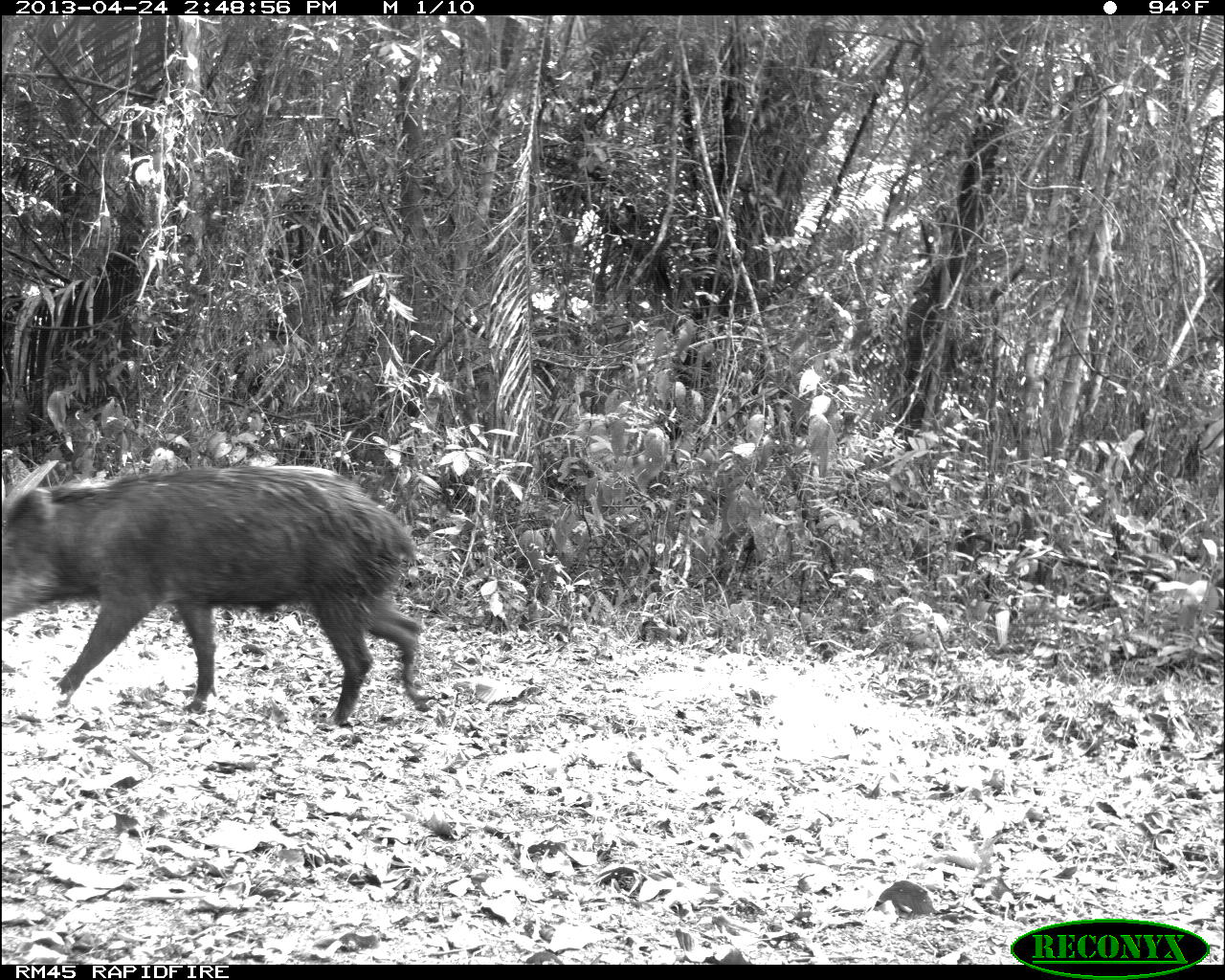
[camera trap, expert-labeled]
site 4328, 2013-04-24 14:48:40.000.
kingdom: Animalia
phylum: Chordata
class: Mammalia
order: Artiodactyla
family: Tayassuidae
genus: Tayassu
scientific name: Tayassu pecari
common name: white-lipped peccary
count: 10